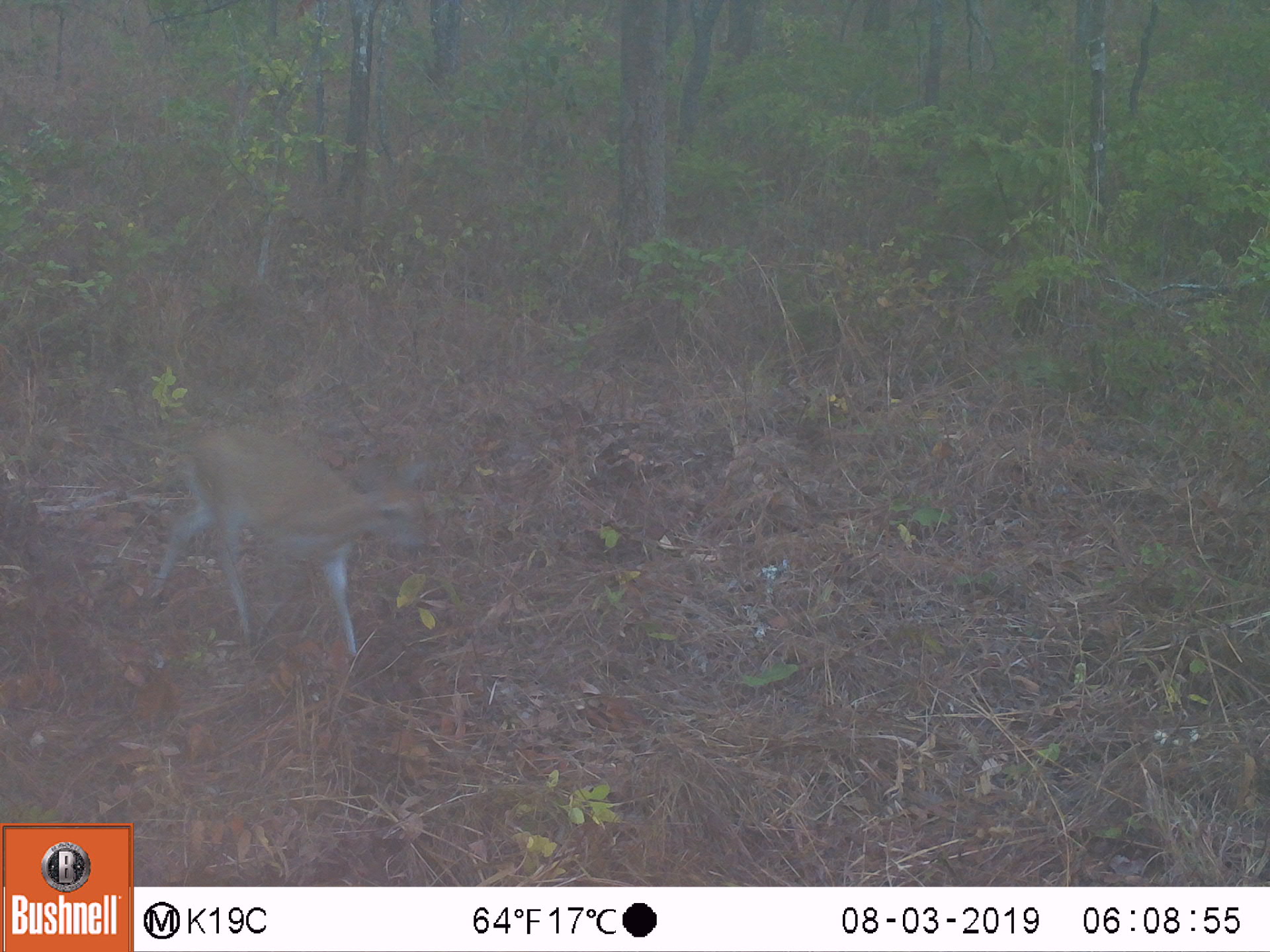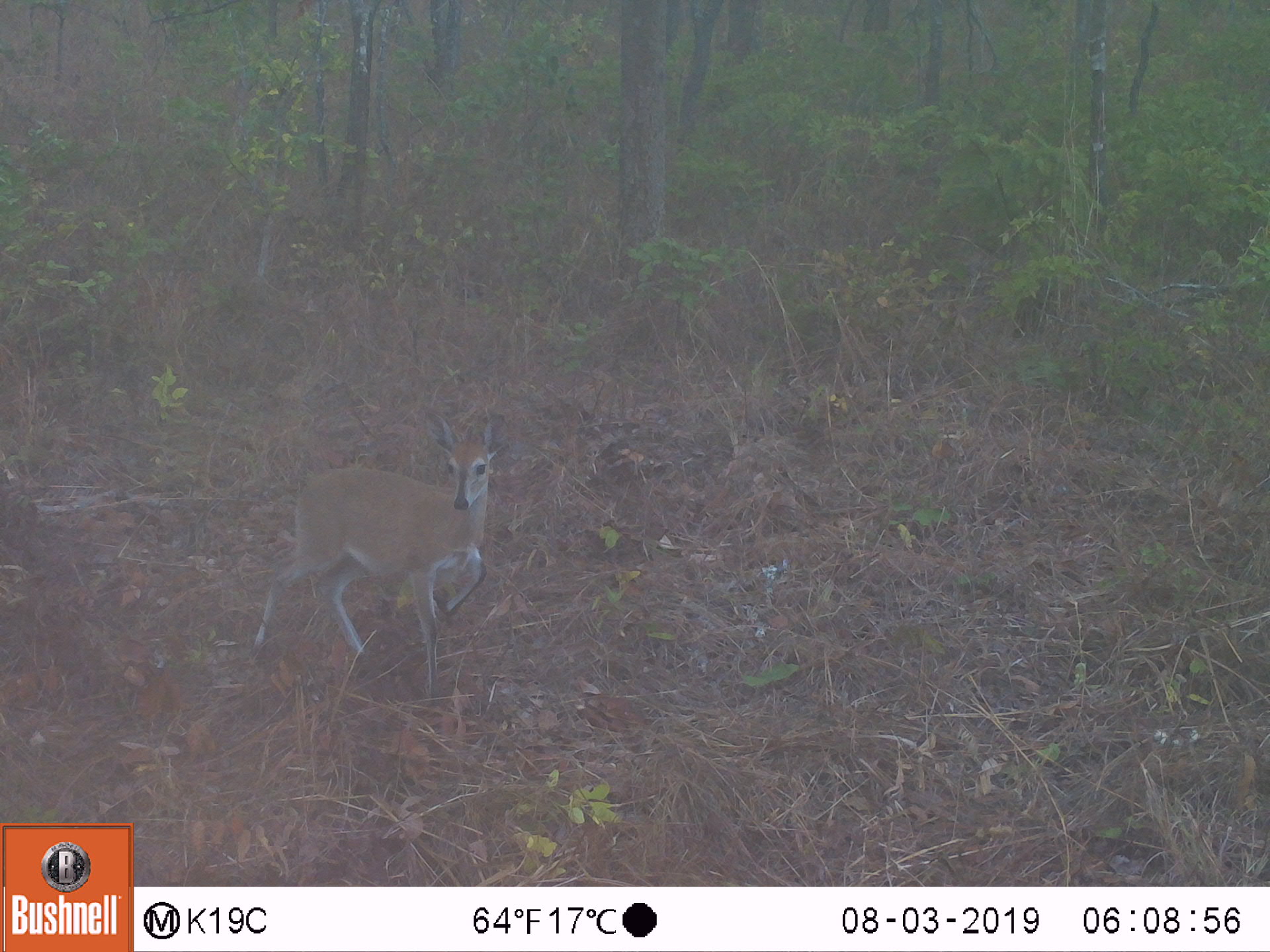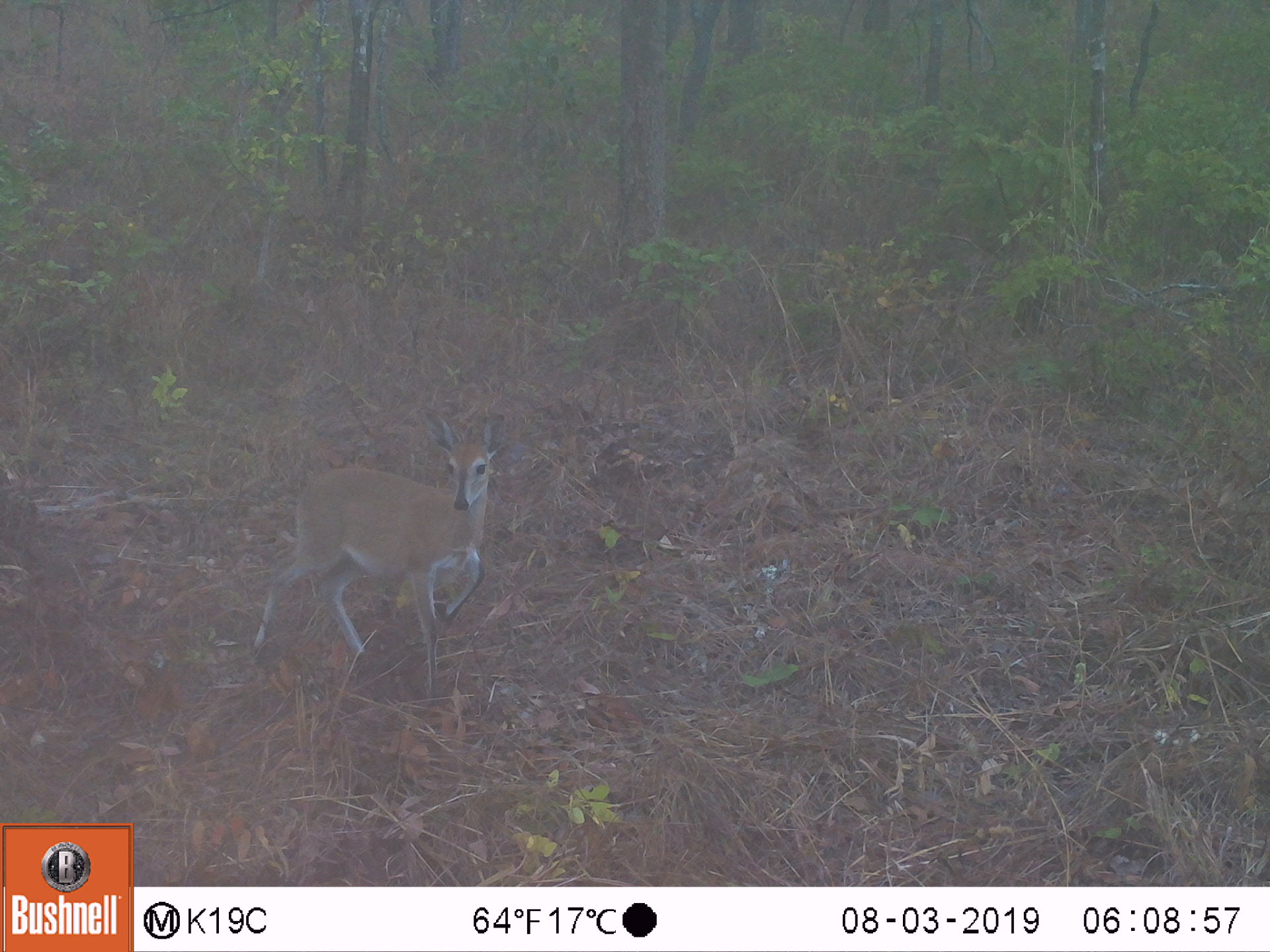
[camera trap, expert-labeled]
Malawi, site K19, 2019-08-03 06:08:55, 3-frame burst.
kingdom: Animalia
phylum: Chordata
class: Mammalia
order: Artiodactyla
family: Bovidae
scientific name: Antilopinae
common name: small antelope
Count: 1.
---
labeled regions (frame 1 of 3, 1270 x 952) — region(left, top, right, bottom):
small antelope: region(149, 423, 440, 660)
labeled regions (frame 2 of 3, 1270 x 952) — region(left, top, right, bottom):
small antelope: region(254, 407, 513, 691)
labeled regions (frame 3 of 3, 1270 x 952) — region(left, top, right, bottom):
small antelope: region(255, 410, 510, 700)